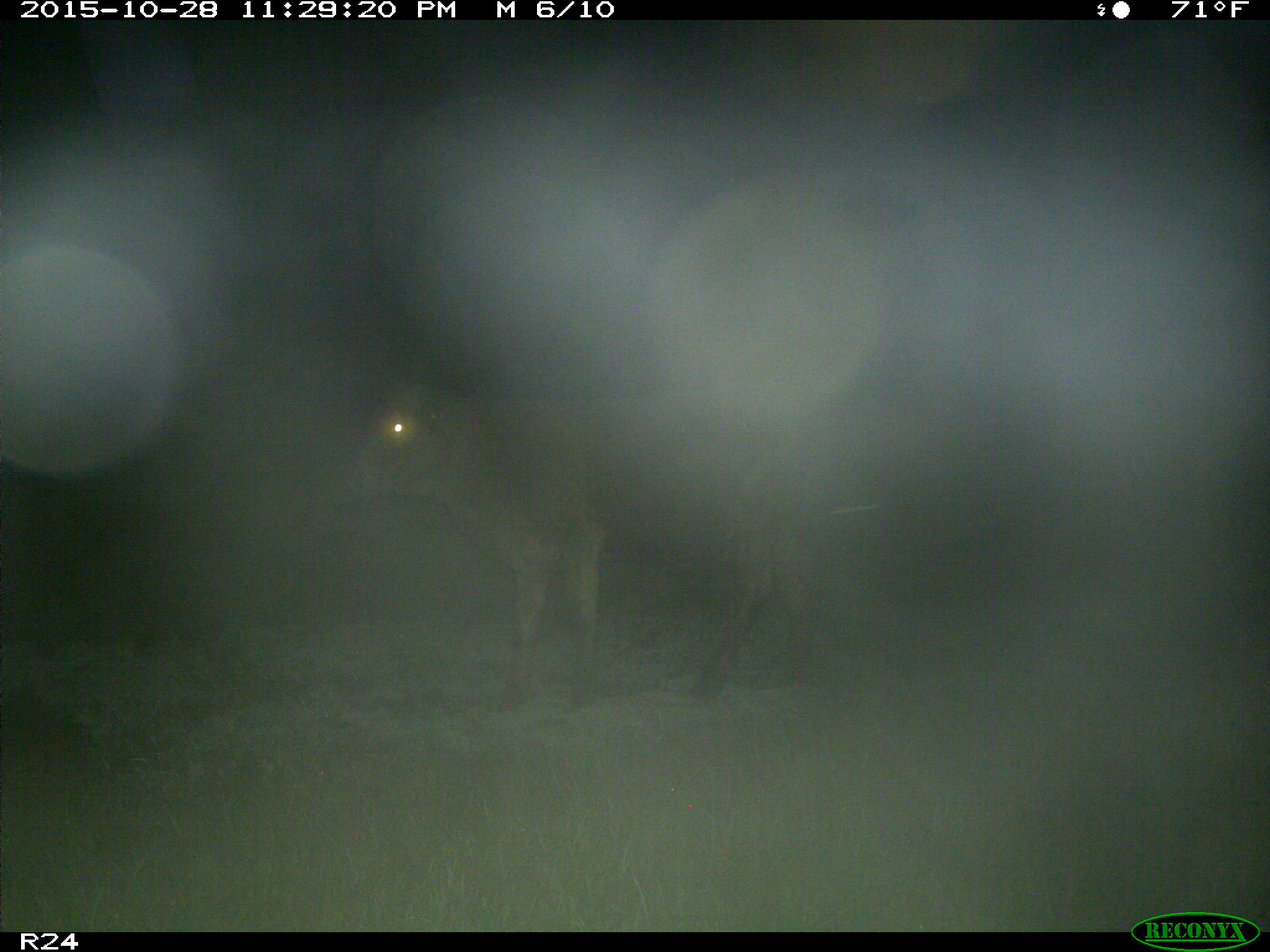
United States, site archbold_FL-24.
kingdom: Animalia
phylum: Chordata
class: Mammalia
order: Artiodactyla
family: Bovidae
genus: Bos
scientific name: Bos taurus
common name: domestic cow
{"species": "Bos taurus (domestic cow)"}